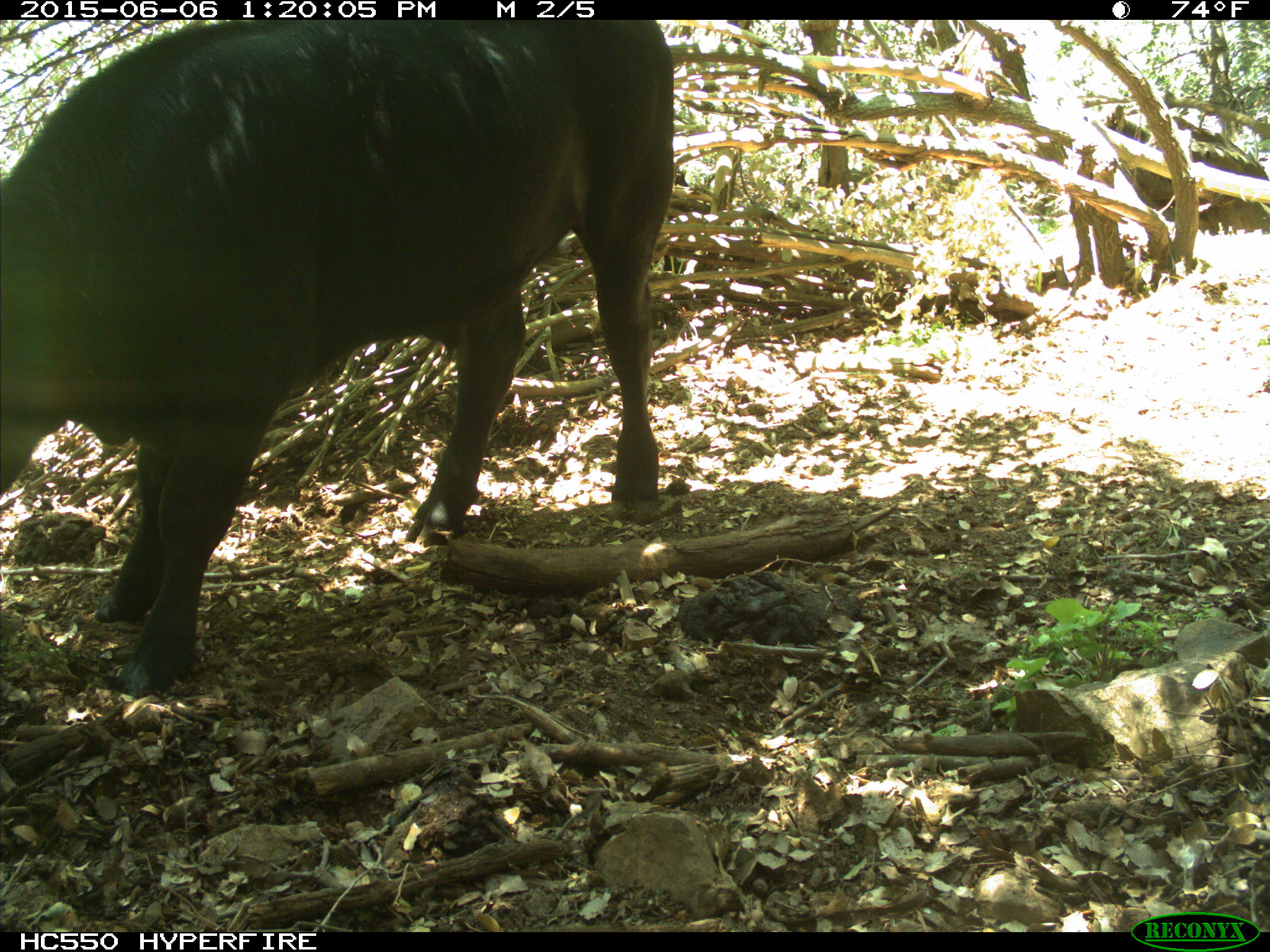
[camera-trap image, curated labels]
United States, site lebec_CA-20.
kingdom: Animalia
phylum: Chordata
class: Mammalia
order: Artiodactyla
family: Bovidae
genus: Bos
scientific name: Bos taurus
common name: domestic cow